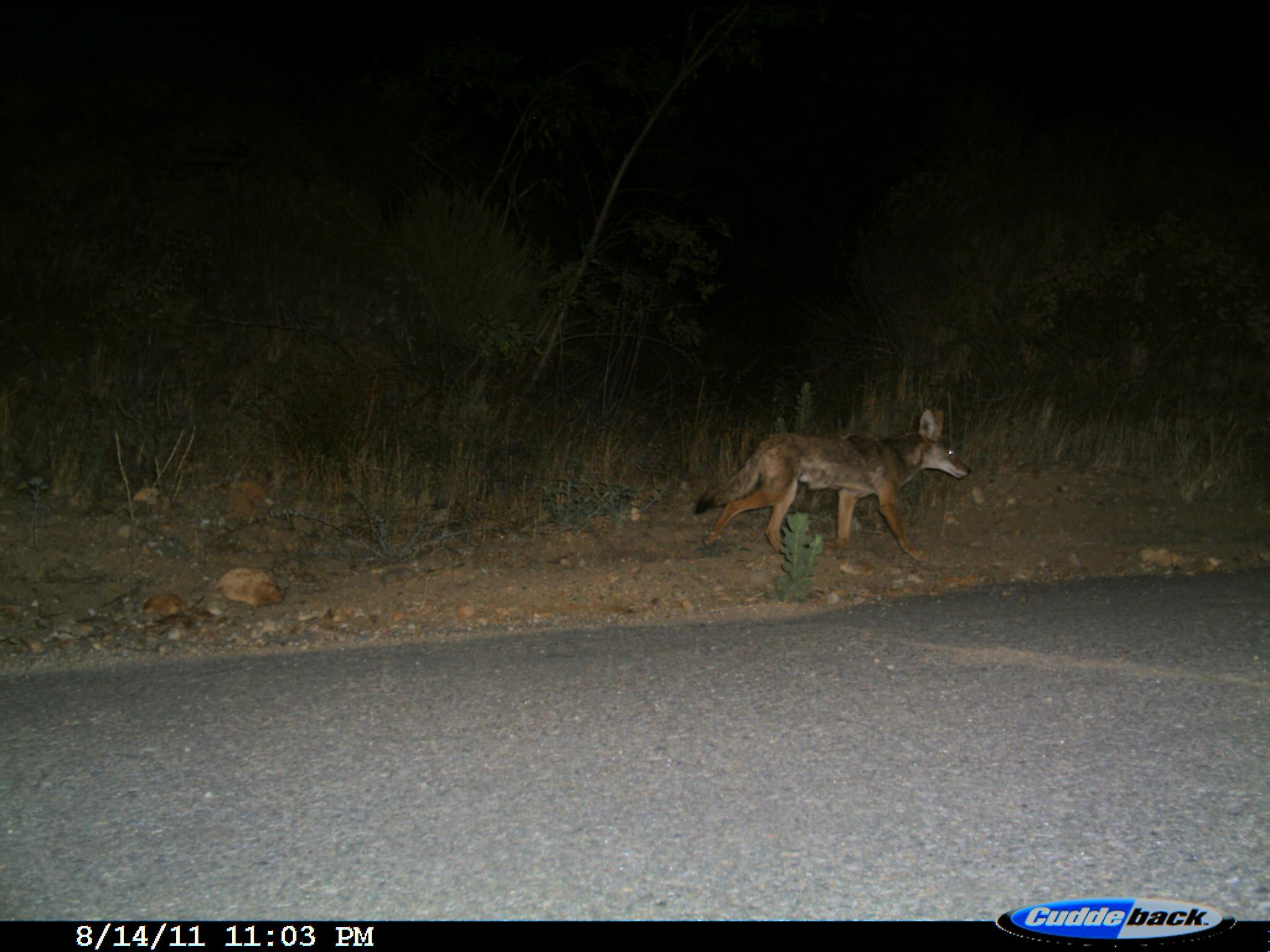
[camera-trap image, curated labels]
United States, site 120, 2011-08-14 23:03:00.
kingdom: Animalia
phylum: Chordata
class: Mammalia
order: Carnivora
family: Canidae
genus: Canis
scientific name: Canis latrans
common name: coyote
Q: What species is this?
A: Coyote (Canis latrans).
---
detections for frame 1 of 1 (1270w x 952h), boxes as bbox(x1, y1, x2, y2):
coyote: bbox(695, 395, 992, 593)